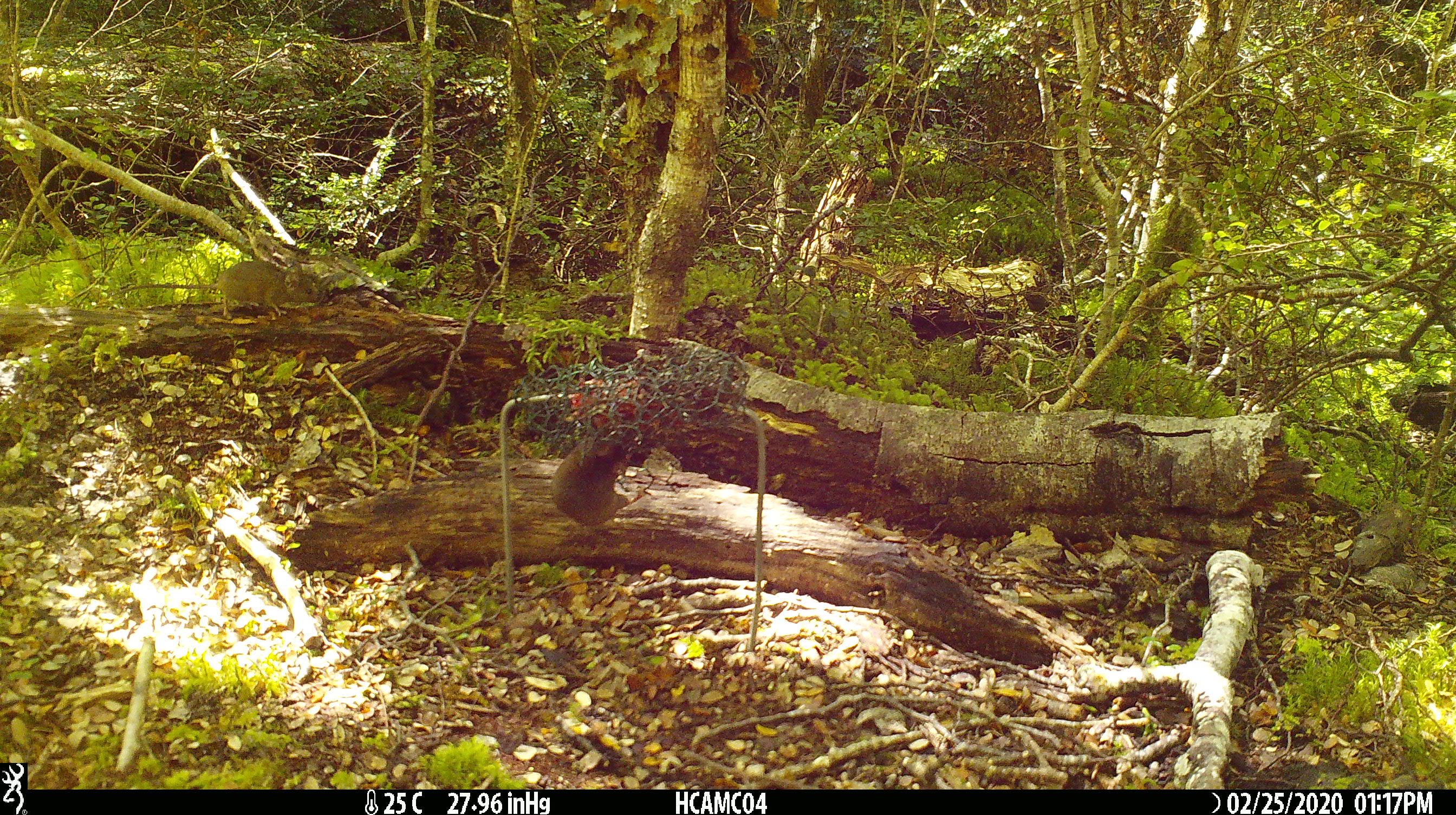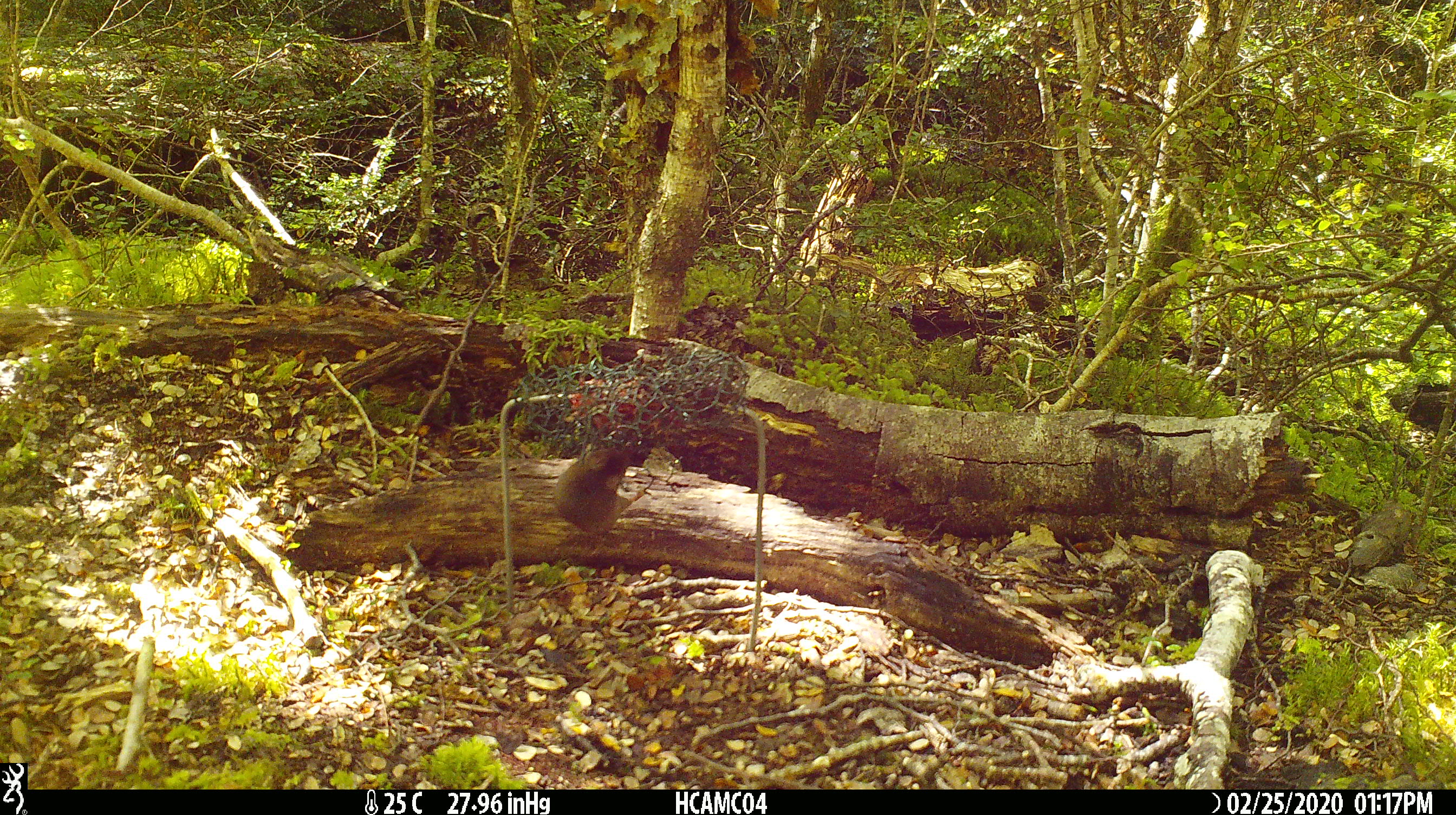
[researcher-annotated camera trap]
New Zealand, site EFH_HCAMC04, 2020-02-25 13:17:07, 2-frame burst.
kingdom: Animalia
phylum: Chordata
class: Mammalia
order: Rodentia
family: Muridae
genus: Mus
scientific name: Mus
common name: mouse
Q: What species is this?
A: Mouse (Mus).